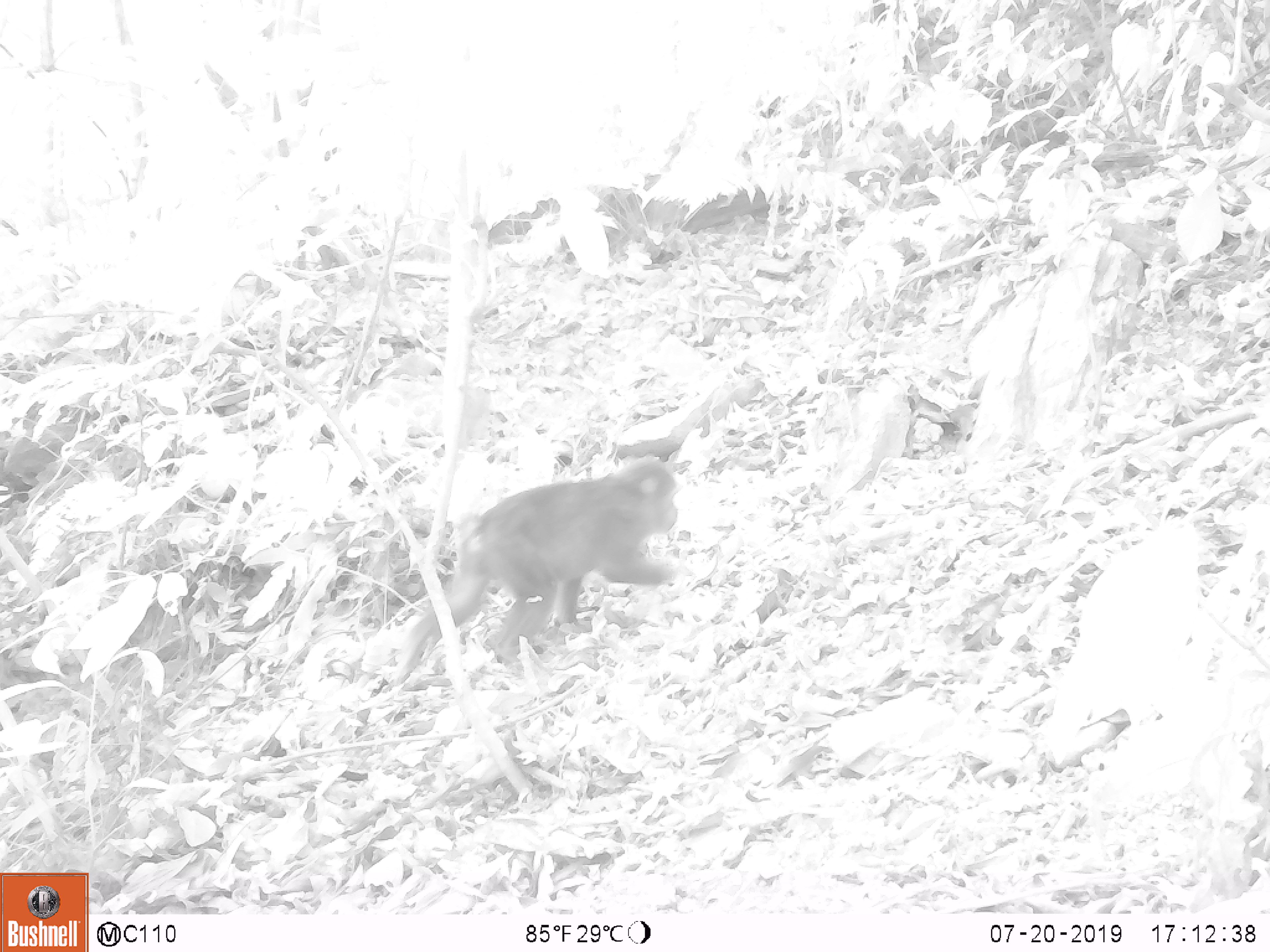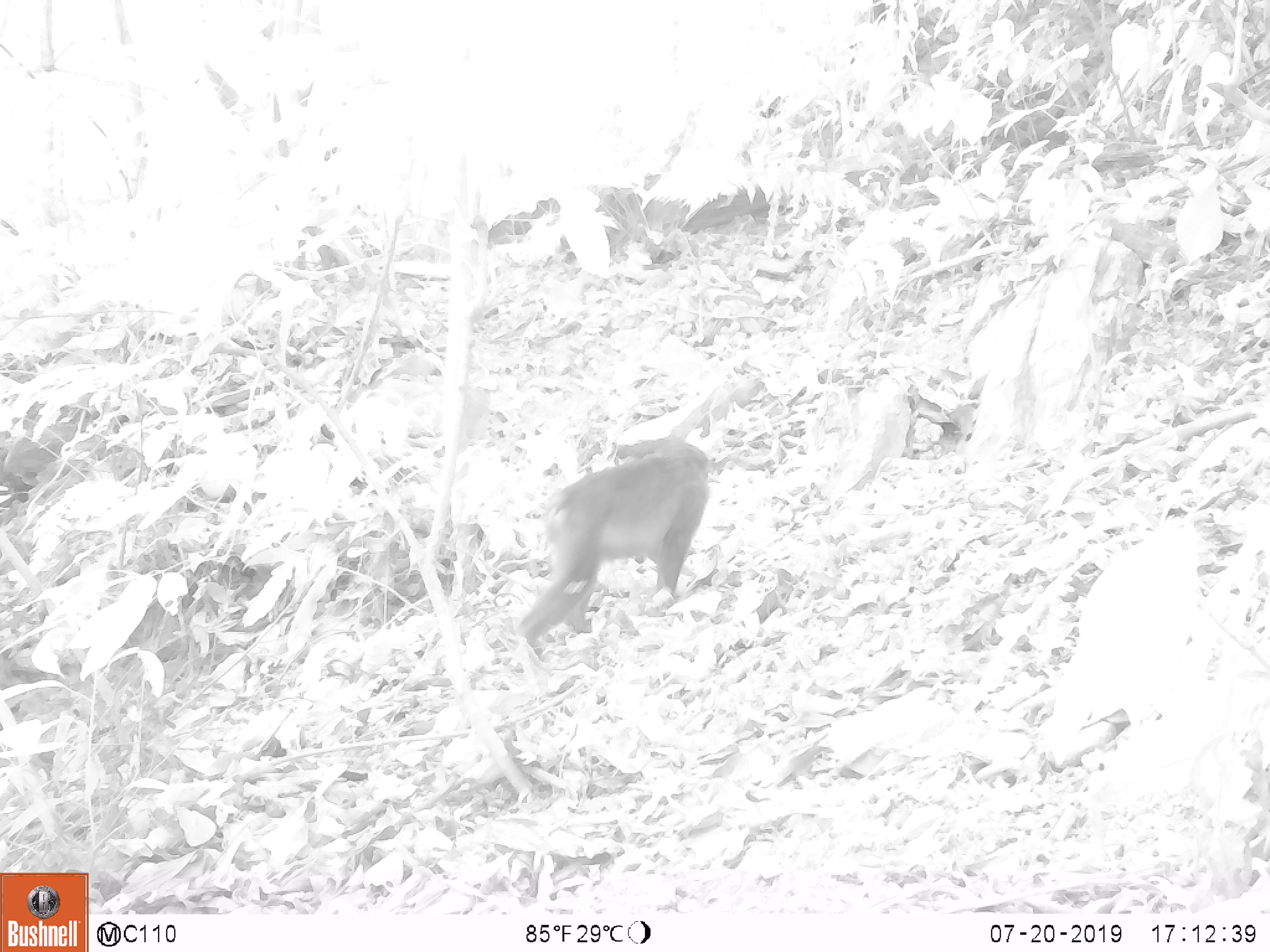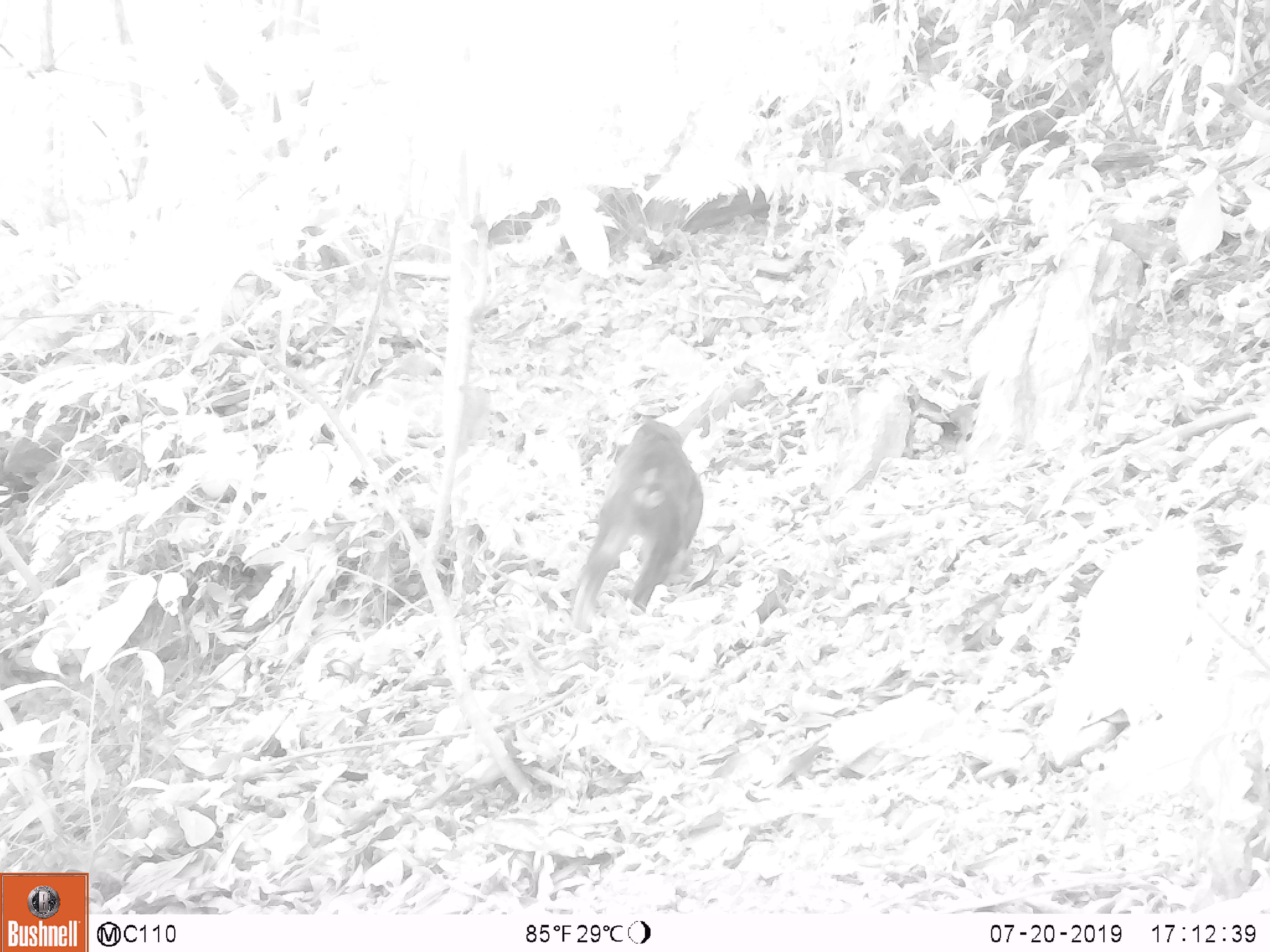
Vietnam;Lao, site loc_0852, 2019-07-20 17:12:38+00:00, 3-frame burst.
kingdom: Animalia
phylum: Chordata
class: Mammalia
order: Primates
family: Cercopithecidae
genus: Macaca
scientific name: Macaca arctoides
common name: stump-tailed macaque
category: stump tailed macaque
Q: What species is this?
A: Stump tailed macaque (stump-tailed macaque) (Macaca arctoides).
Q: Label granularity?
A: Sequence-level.